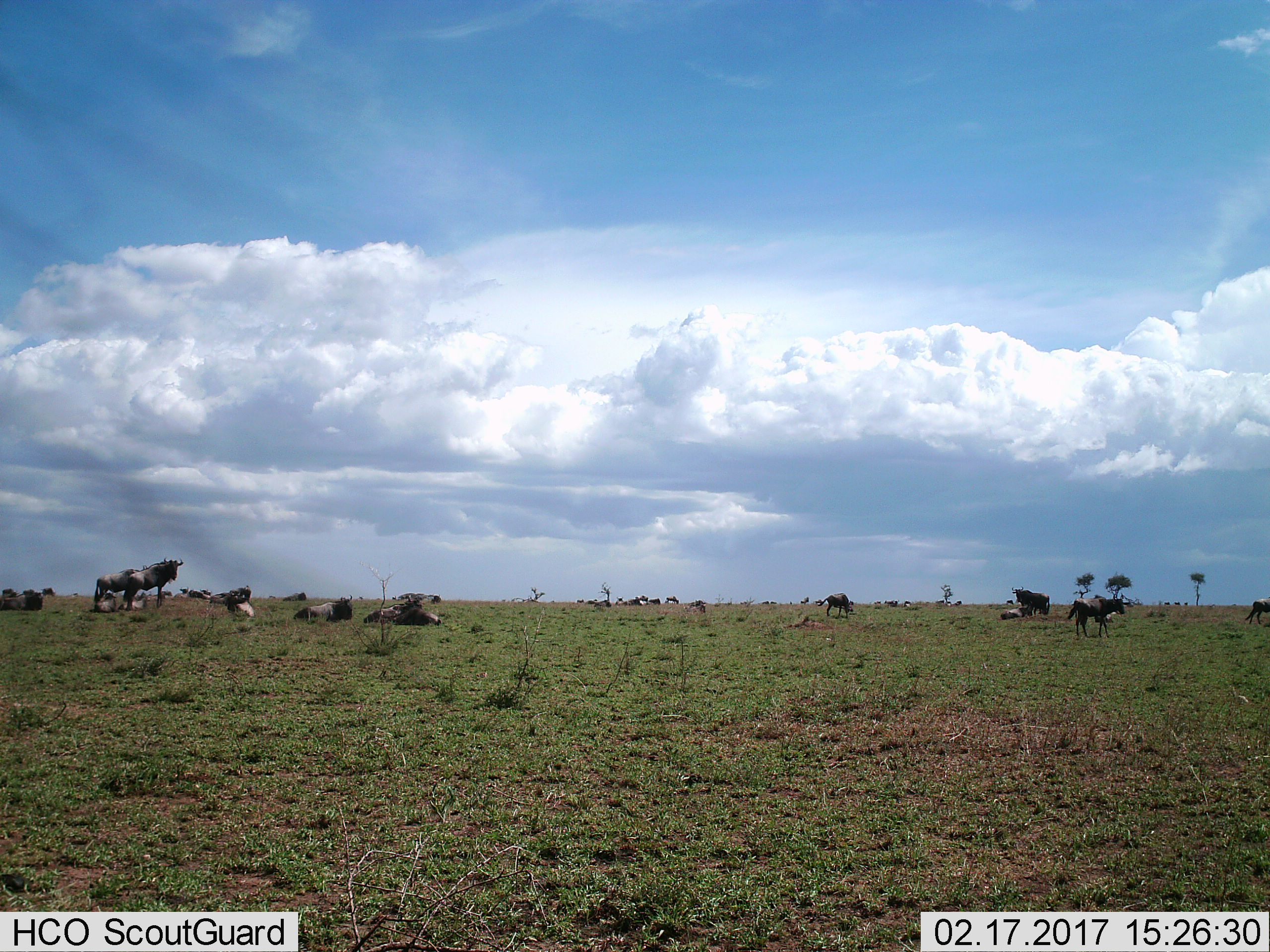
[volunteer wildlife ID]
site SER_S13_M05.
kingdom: Animalia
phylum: Chordata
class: Mammalia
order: Artiodactyla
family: Bovidae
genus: Connochaetes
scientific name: Connochaetes taurinus taurinus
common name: blue wildebeest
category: wildebeestblue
Wildebeestblue (blue wildebeest) (Connochaetes taurinus taurinus), count 11-50. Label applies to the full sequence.